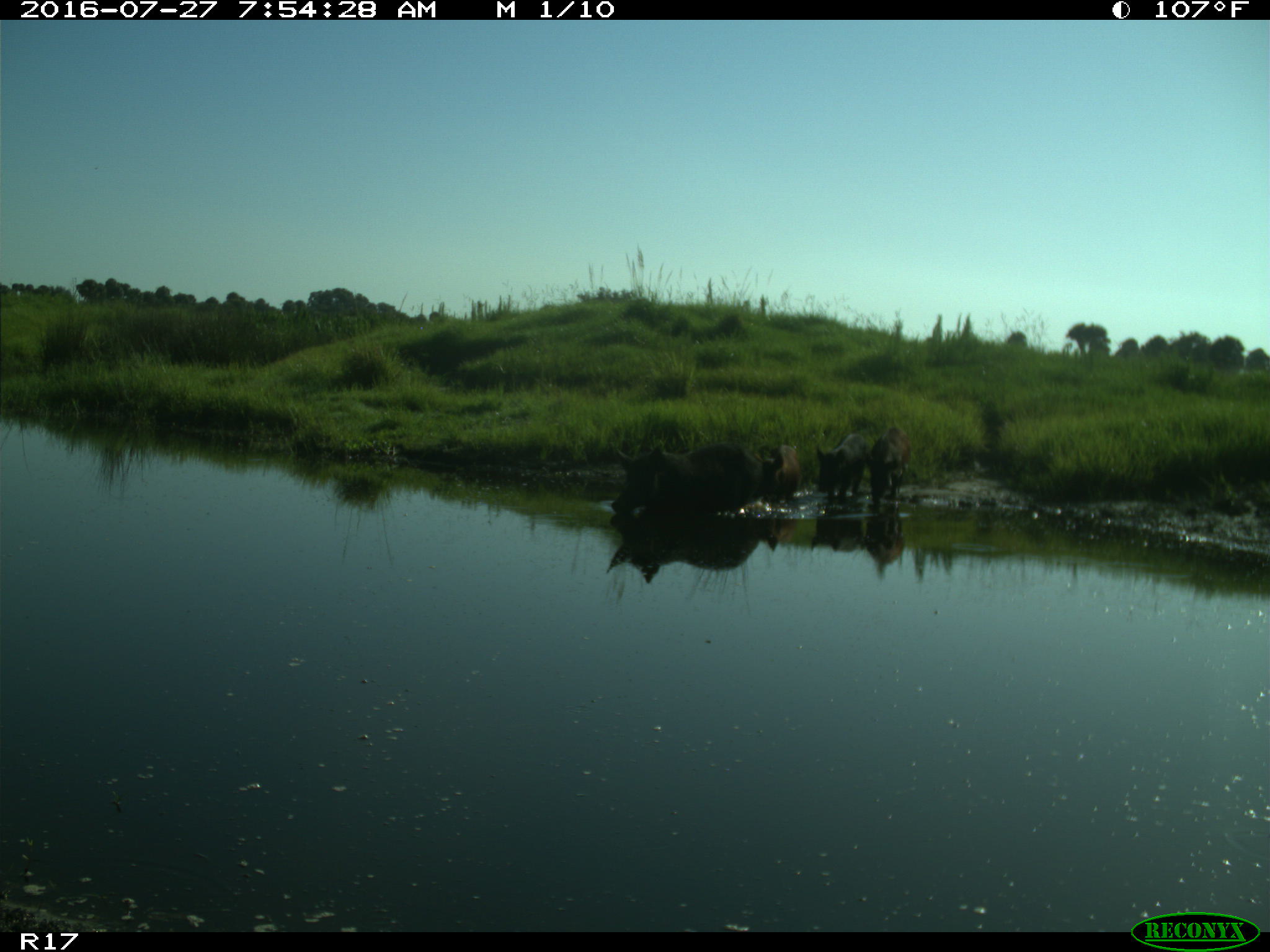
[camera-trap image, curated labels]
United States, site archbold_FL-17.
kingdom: Animalia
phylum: Chordata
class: Mammalia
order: Artiodactyla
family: Suidae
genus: Sus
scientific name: Sus scrofa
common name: wild boar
Sus scrofa (wild boar).